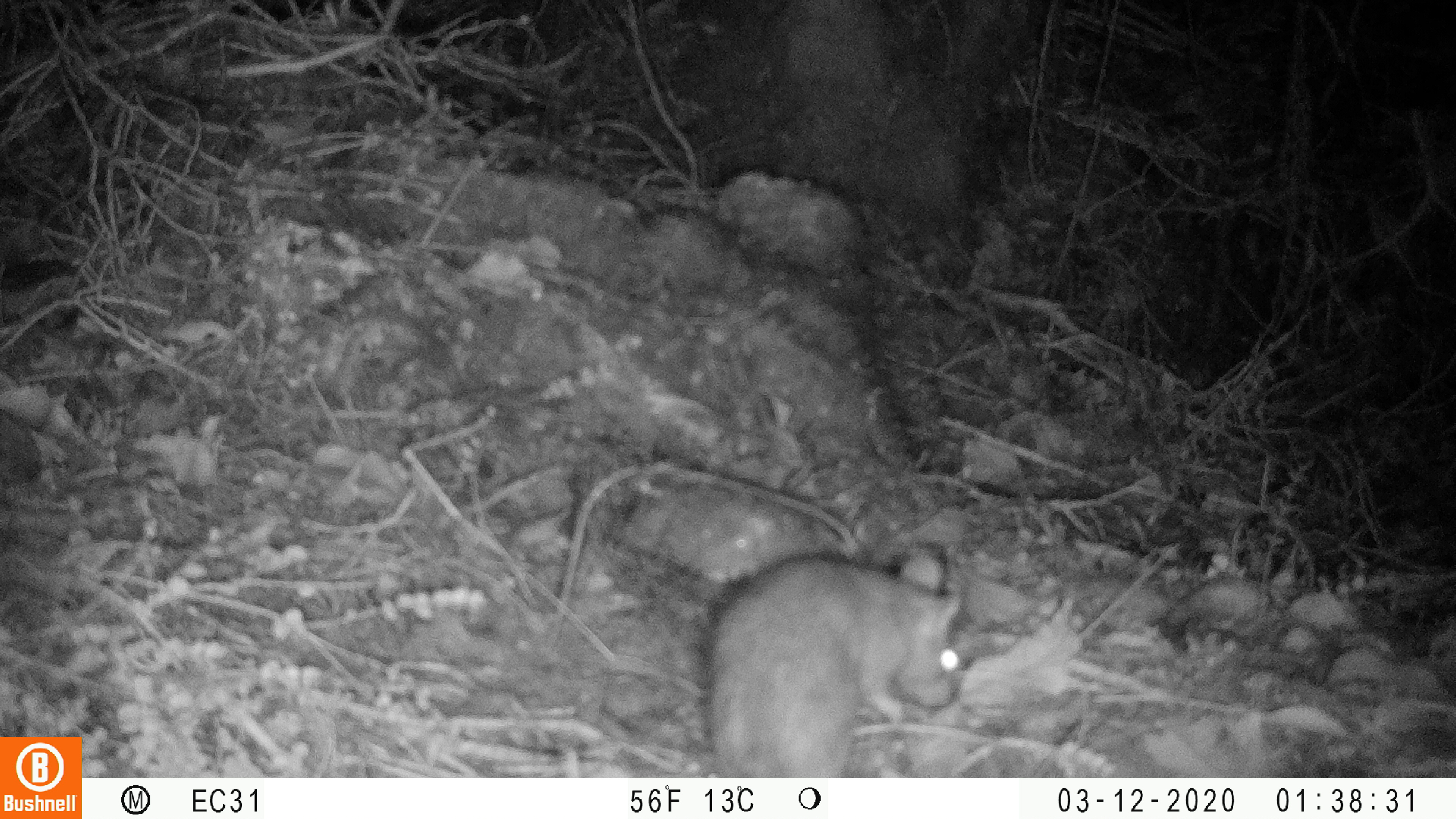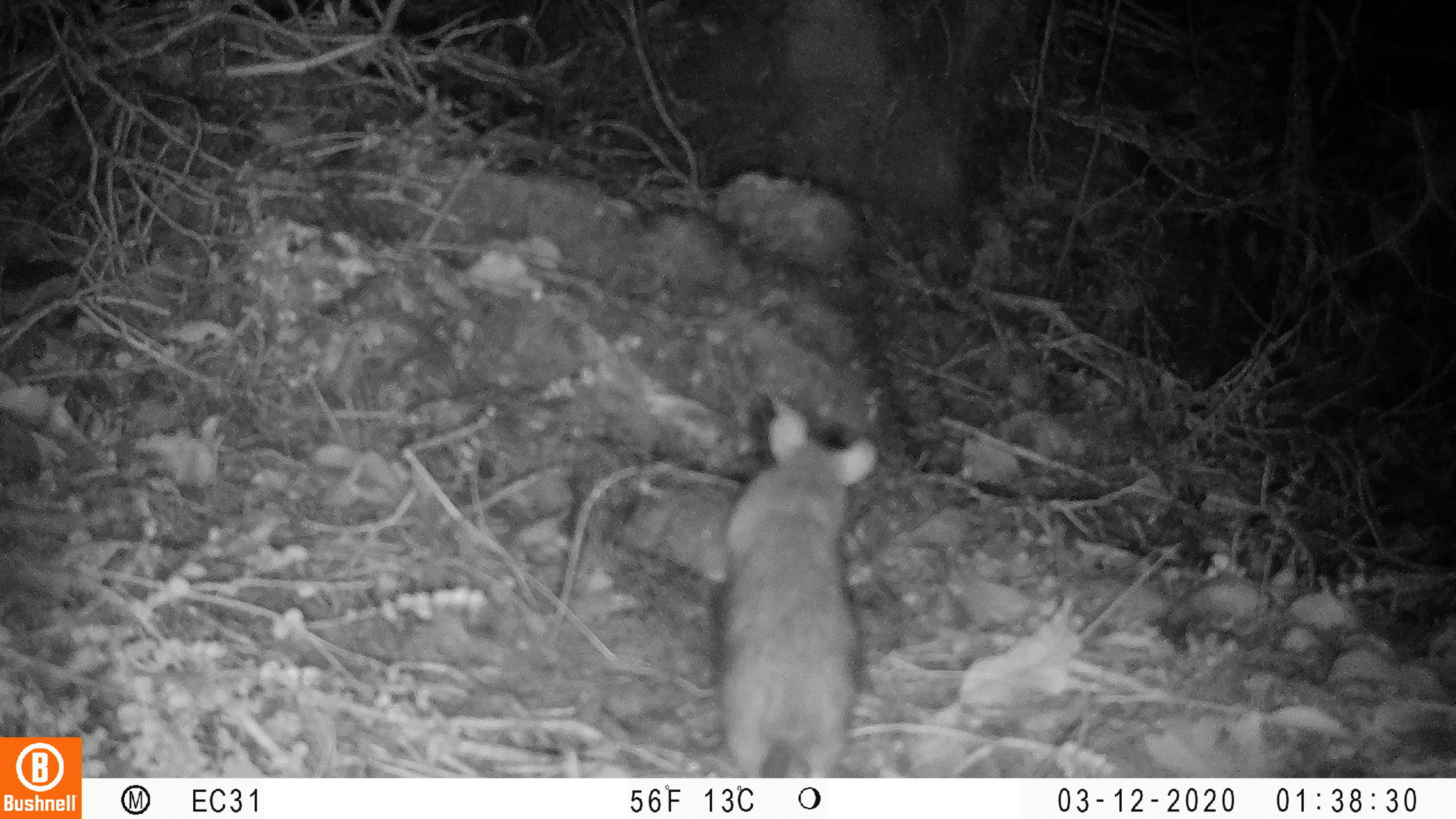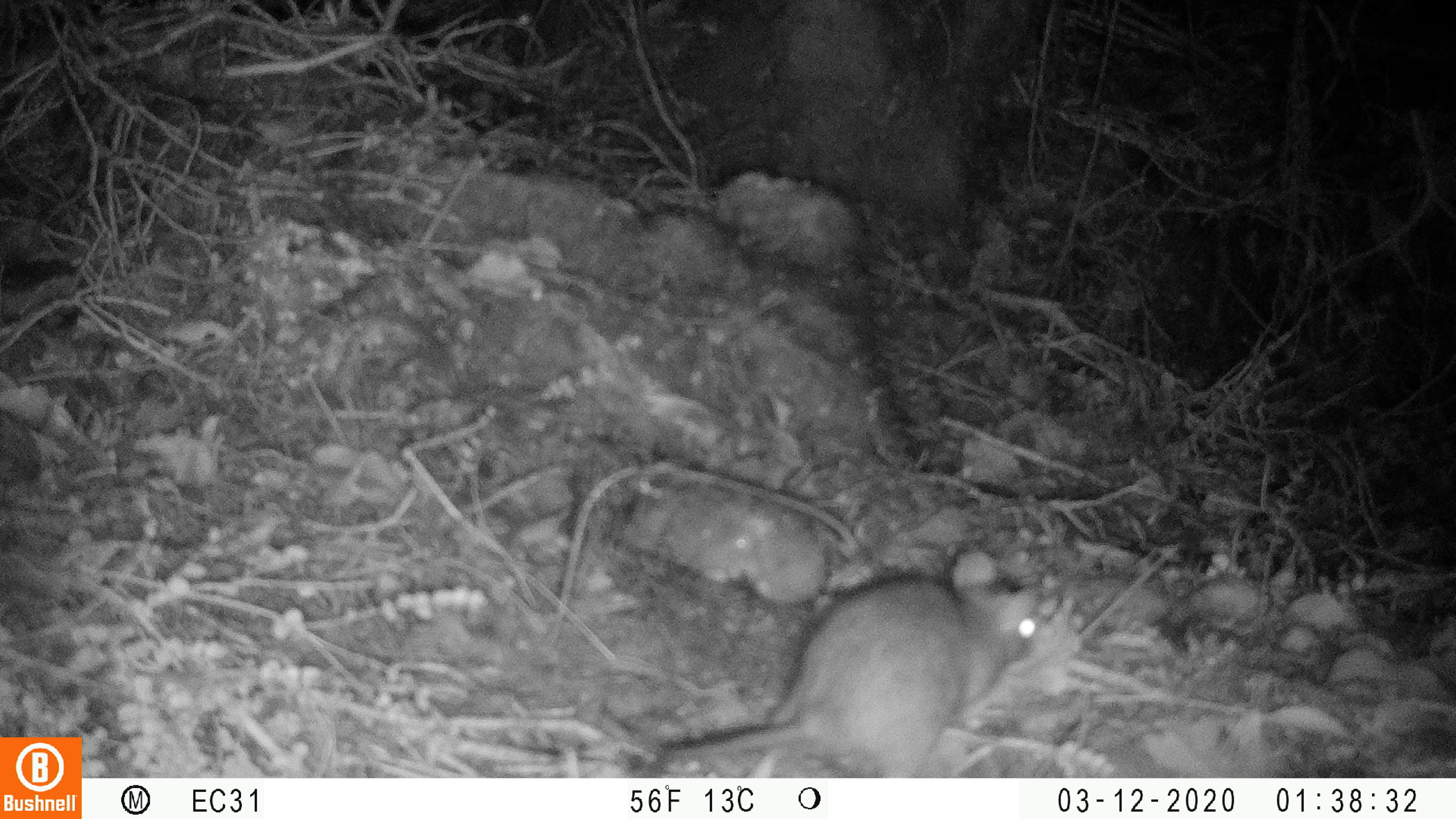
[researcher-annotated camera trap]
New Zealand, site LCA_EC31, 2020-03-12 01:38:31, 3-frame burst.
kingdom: Animalia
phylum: Chordata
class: Mammalia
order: Rodentia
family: Muridae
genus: Rattus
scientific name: Rattus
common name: rat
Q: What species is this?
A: Rat (Rattus).